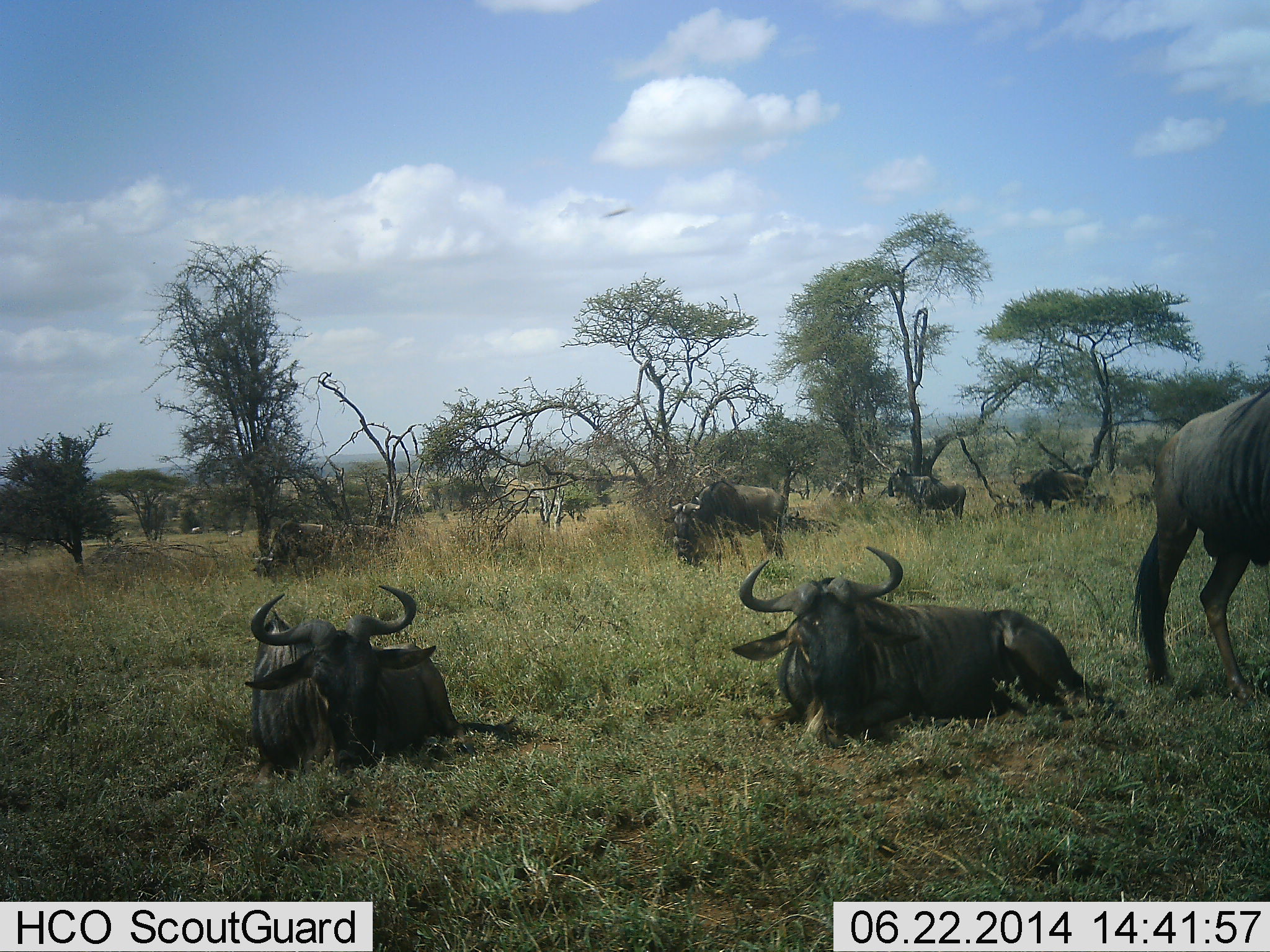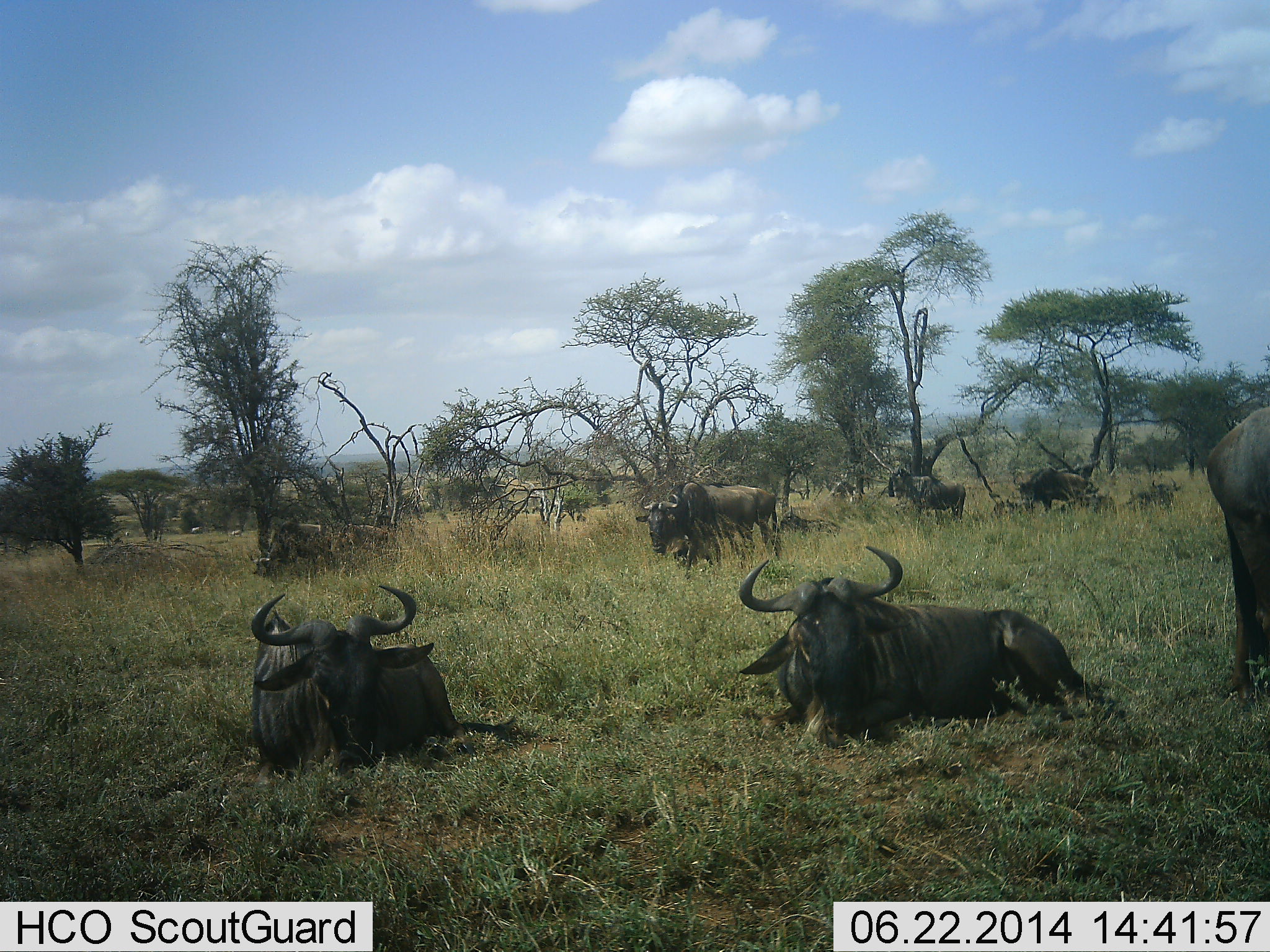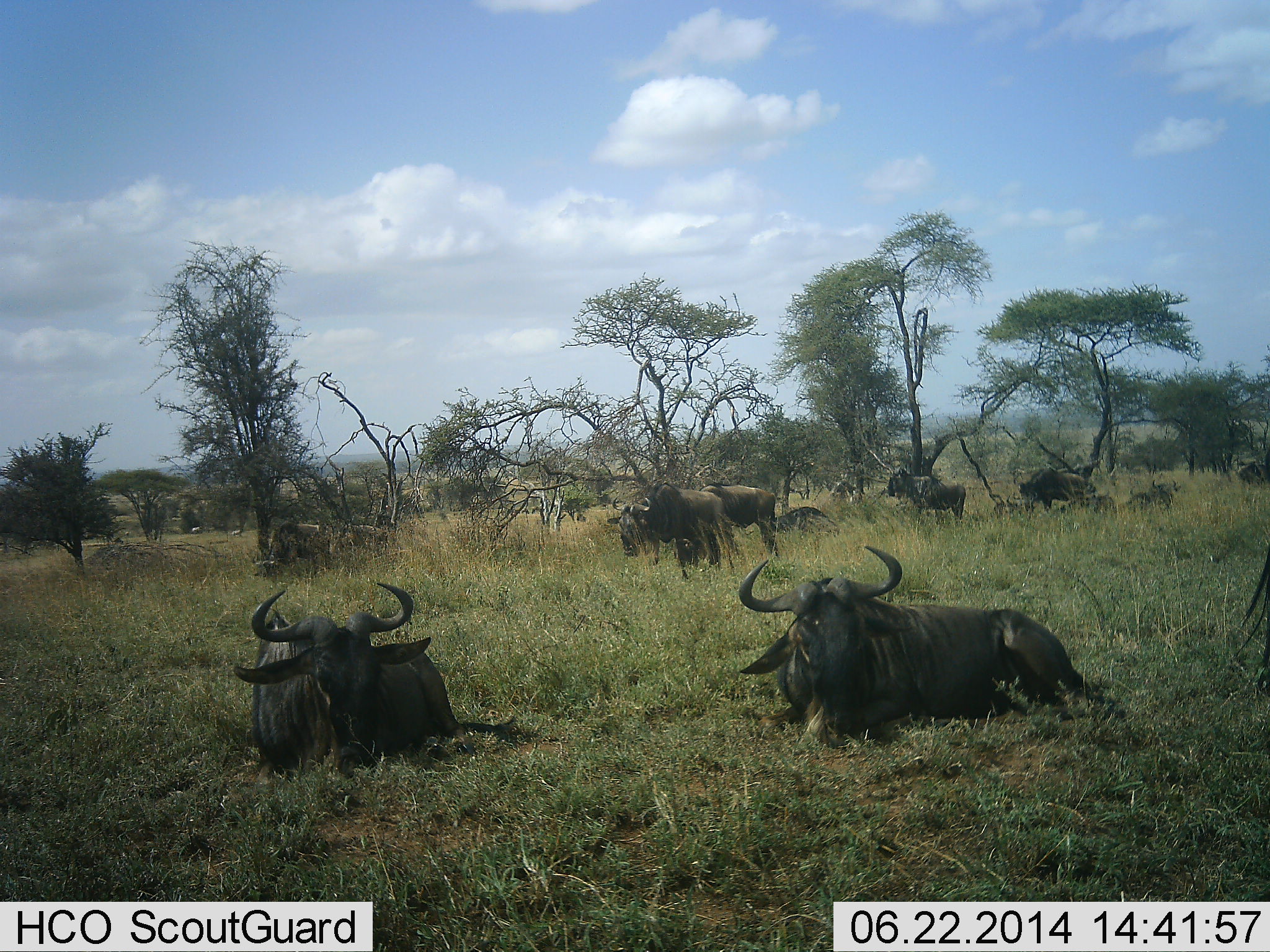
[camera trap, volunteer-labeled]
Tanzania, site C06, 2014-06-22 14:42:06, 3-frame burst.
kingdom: Animalia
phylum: Chordata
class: Mammalia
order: Artiodactyla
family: Bovidae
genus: Connochaetes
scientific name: Connochaetes taurinus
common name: blue wildebeest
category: wildebeest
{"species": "wildebeest (blue wildebeest) (Connochaetes taurinus)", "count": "9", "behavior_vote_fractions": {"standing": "50%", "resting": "100%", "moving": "20%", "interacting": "0%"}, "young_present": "0%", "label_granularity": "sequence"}